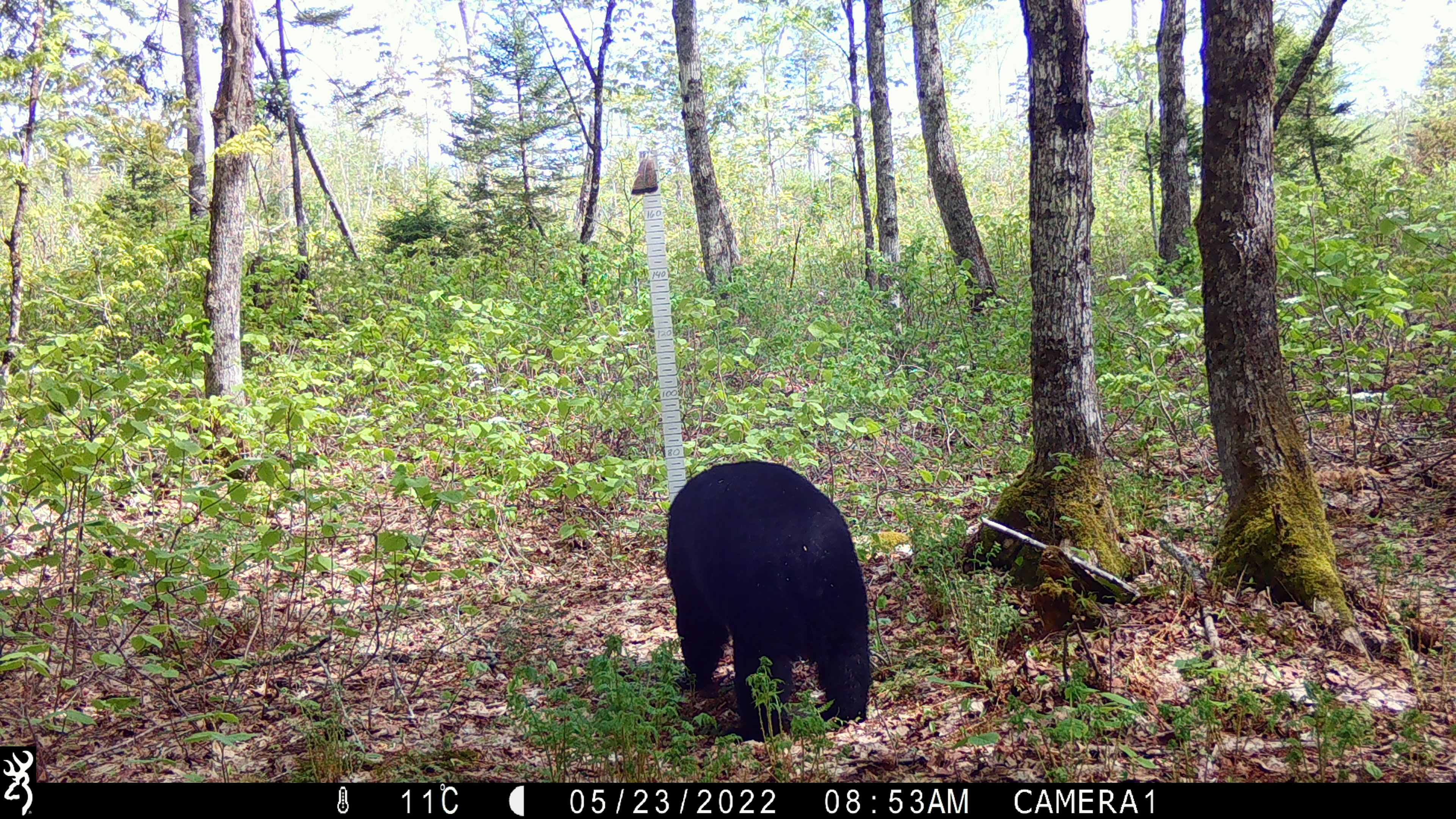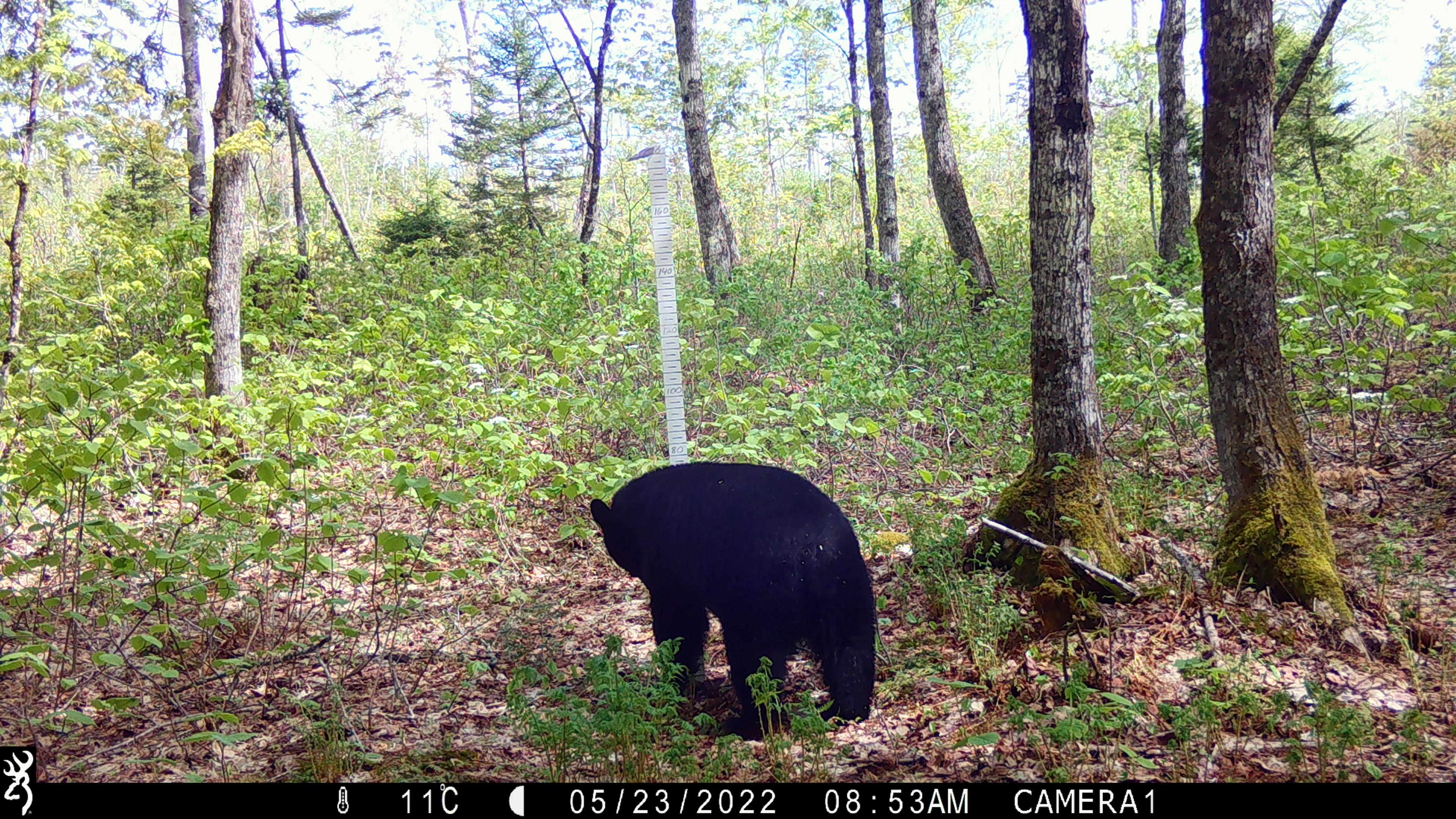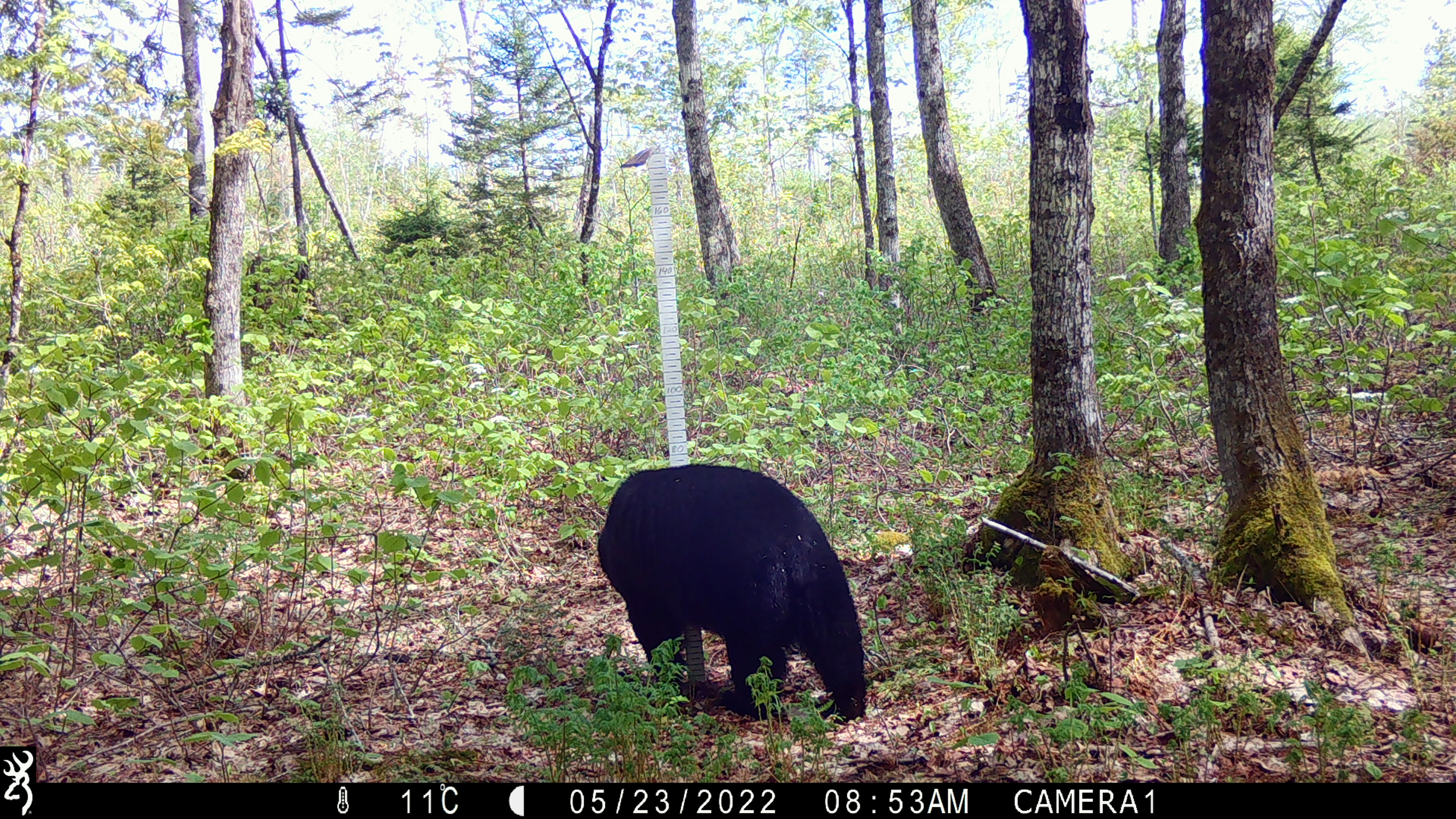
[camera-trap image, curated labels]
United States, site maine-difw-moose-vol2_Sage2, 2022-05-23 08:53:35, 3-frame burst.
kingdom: Animalia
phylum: Chordata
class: Mammalia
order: Carnivora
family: Ursidae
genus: Ursus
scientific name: Ursus americanus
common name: black bear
Black bear (Ursus americanus).